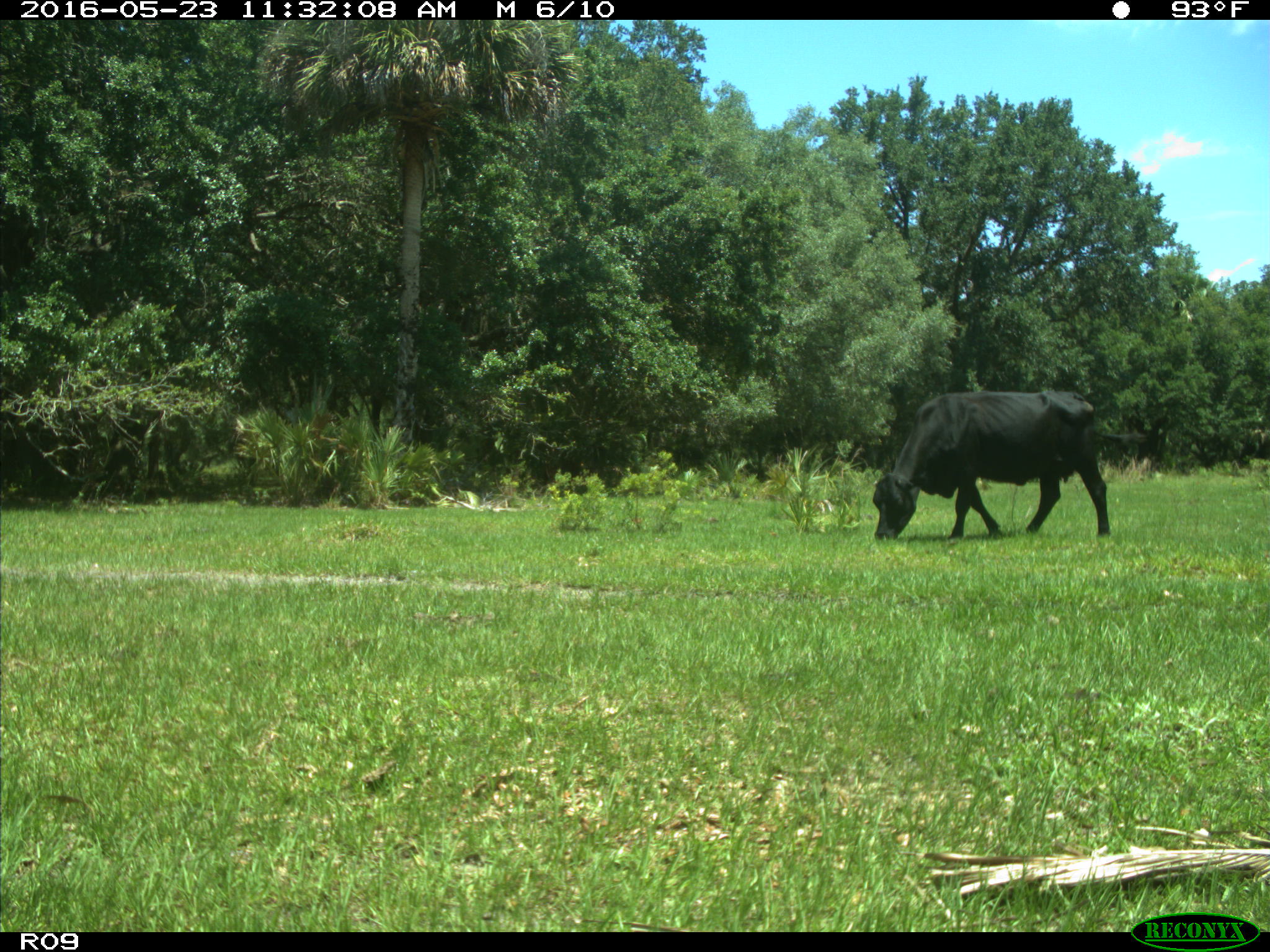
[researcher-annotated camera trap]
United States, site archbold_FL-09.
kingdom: Animalia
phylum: Chordata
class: Mammalia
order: Artiodactyla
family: Bovidae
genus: Bos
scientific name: Bos taurus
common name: domestic cow